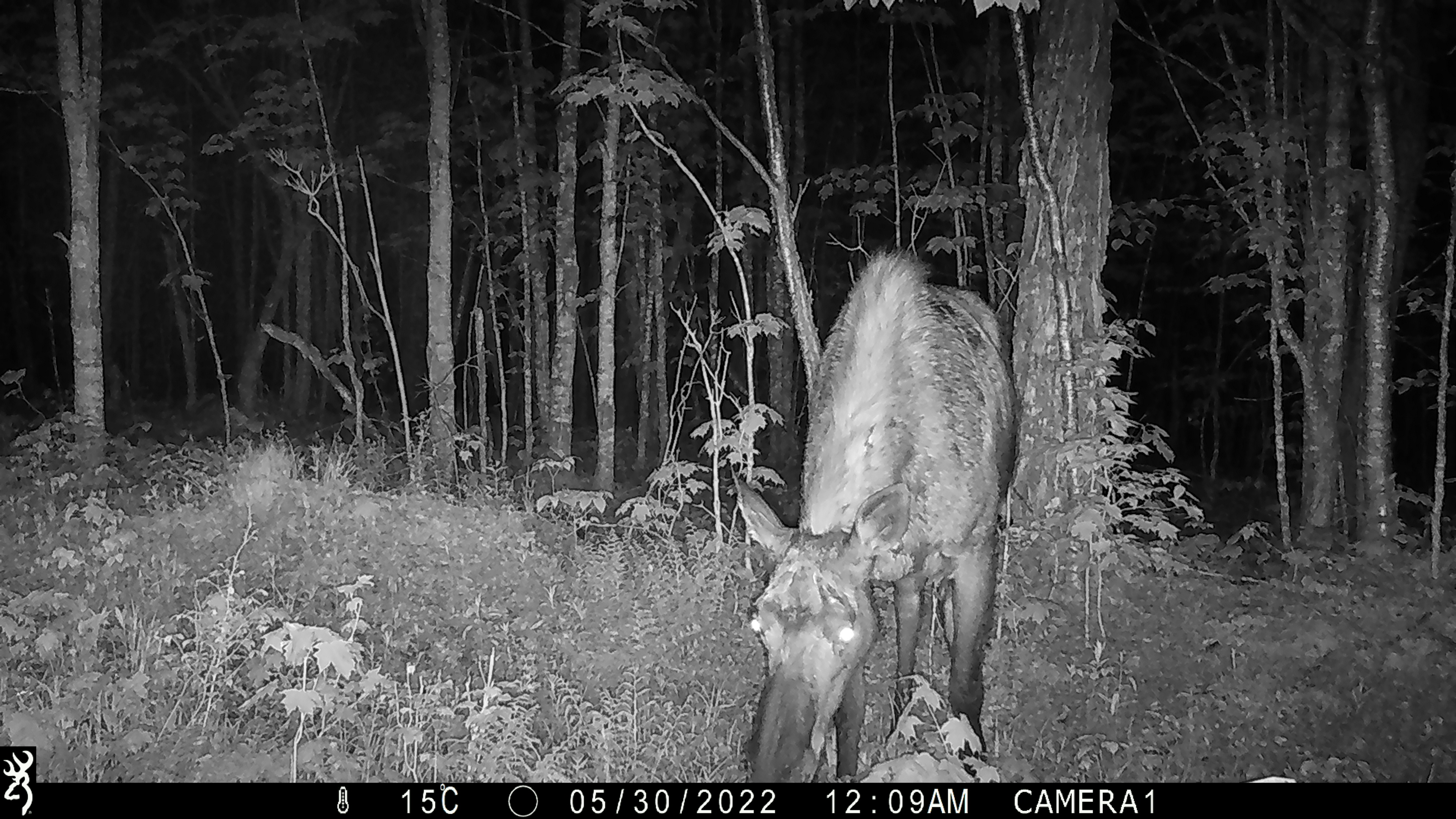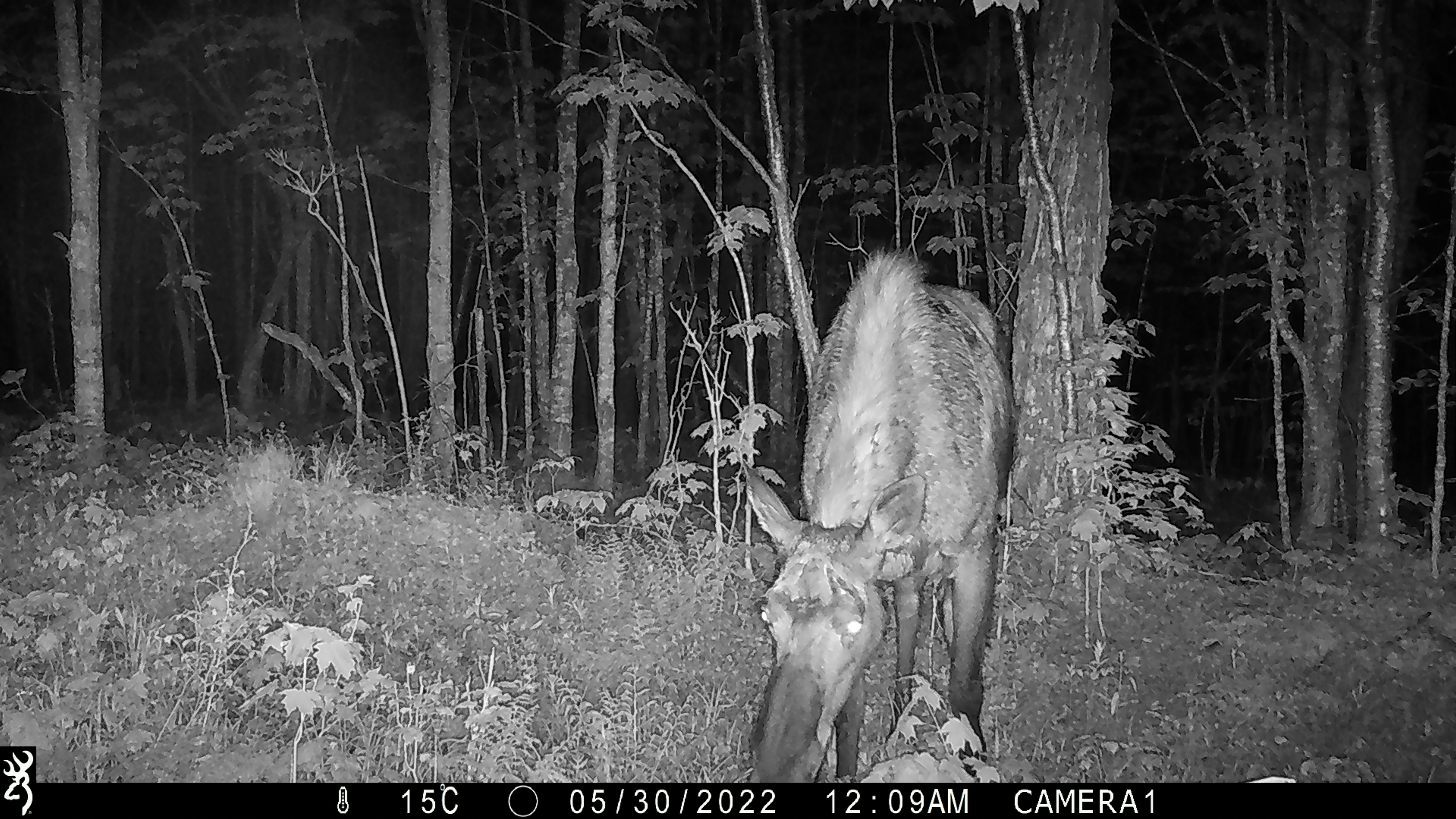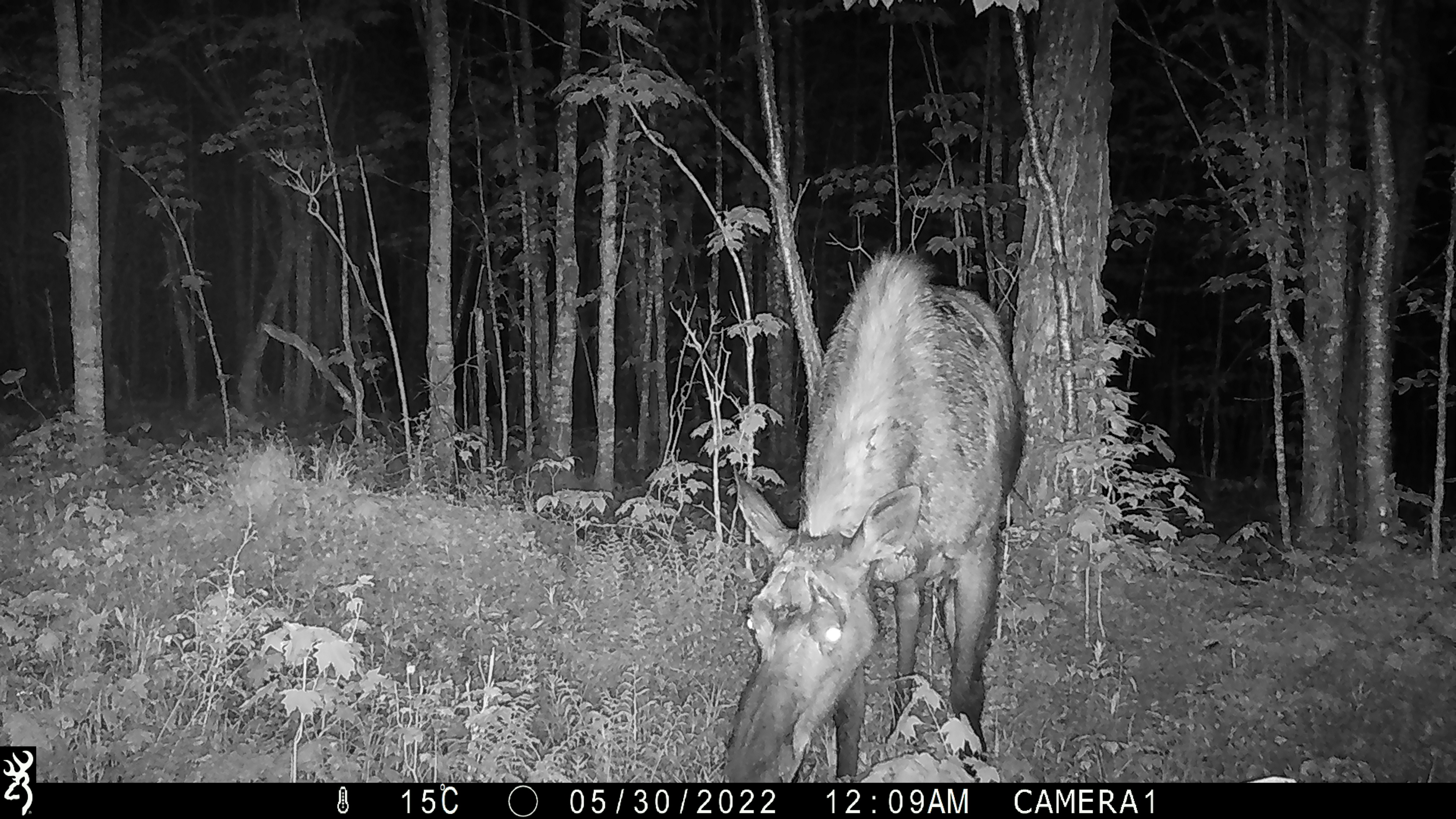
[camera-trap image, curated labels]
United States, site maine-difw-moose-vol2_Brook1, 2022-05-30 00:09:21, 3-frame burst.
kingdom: Animalia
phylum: Chordata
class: Mammalia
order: Artiodactyla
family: Cervidae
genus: Alces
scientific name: Alces alces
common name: moose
Moose (Alces alces).